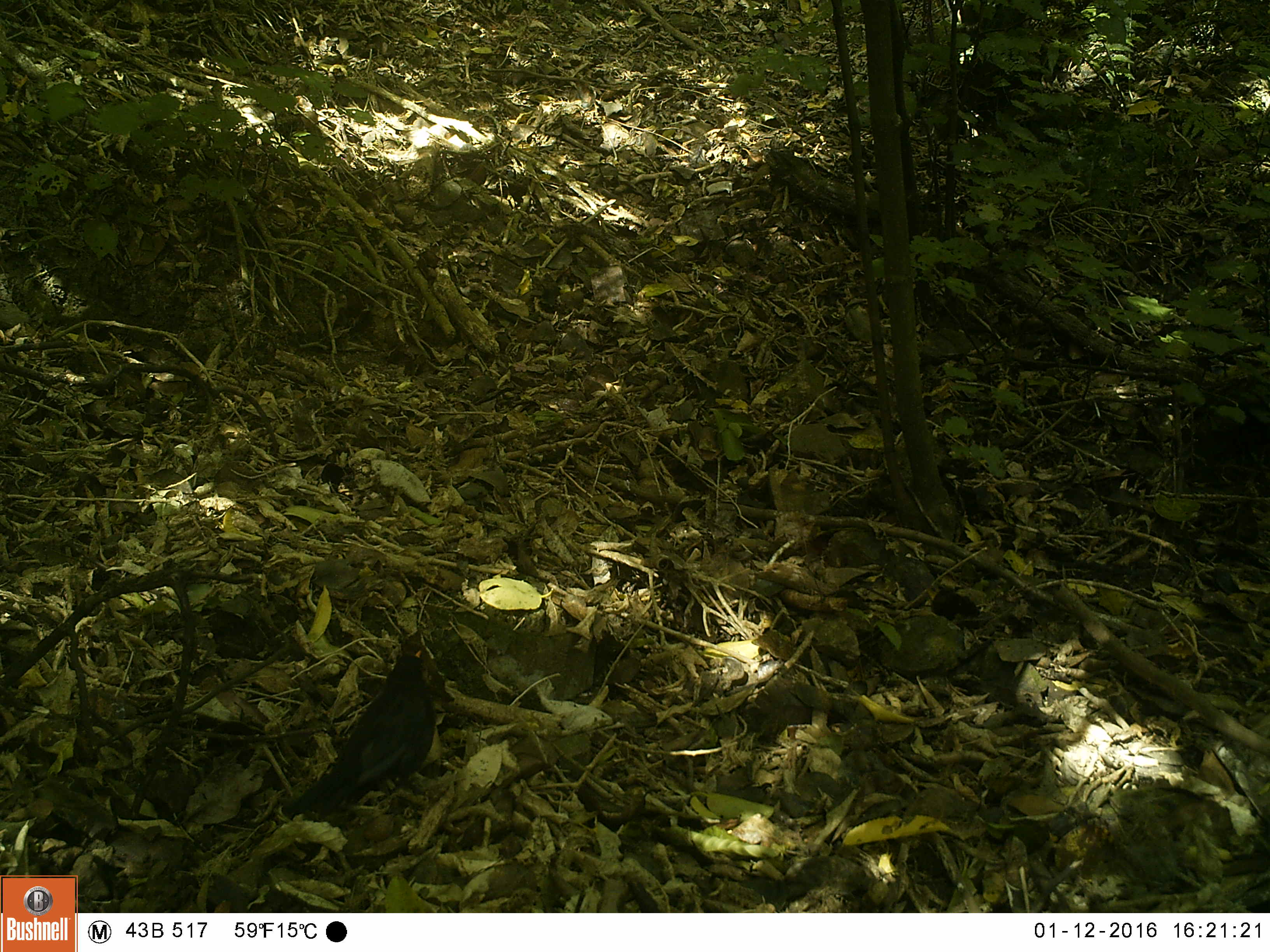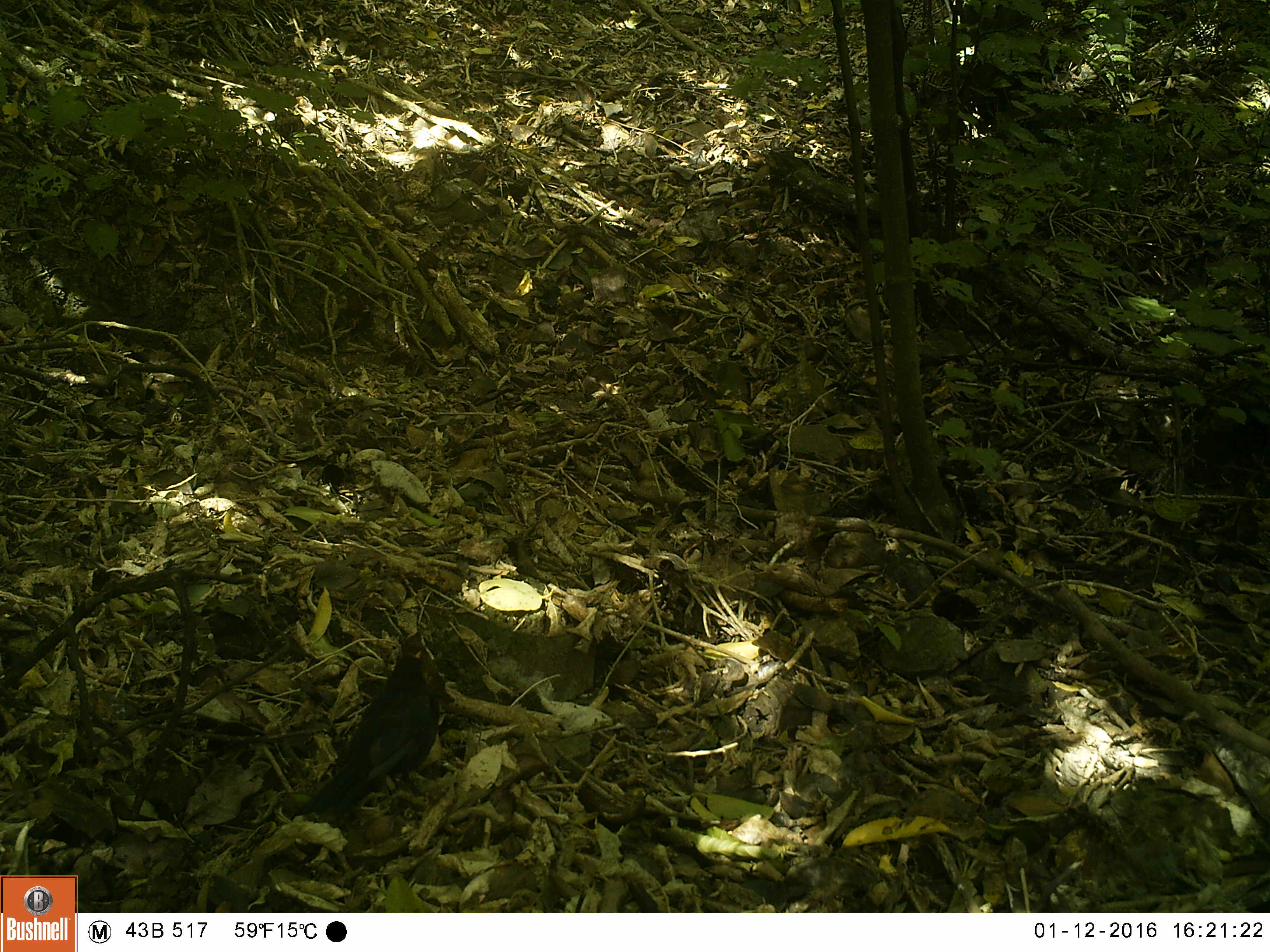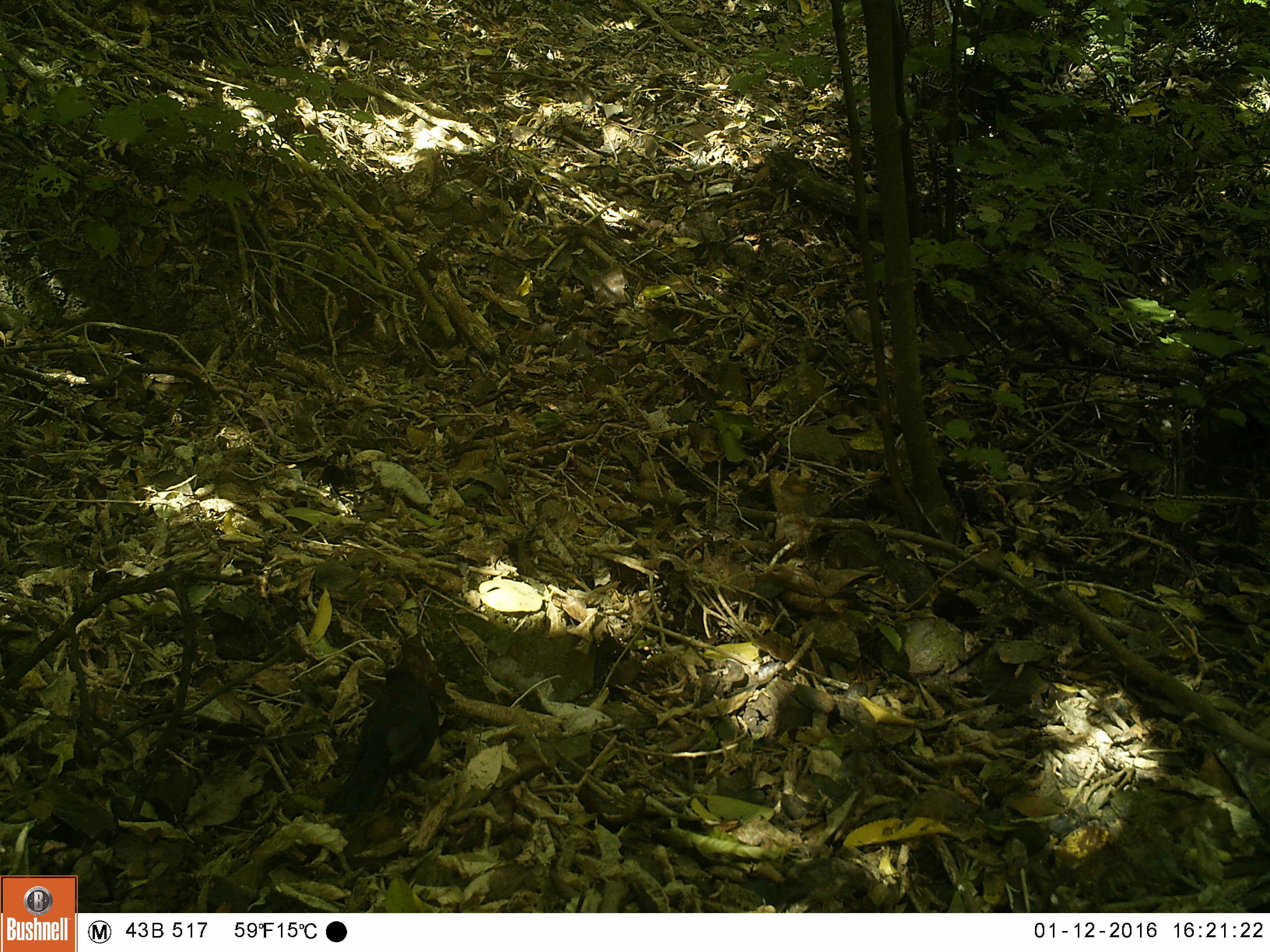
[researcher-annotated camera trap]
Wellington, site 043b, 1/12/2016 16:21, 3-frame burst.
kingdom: Animalia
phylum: Chordata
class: Aves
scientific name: Aves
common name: bird